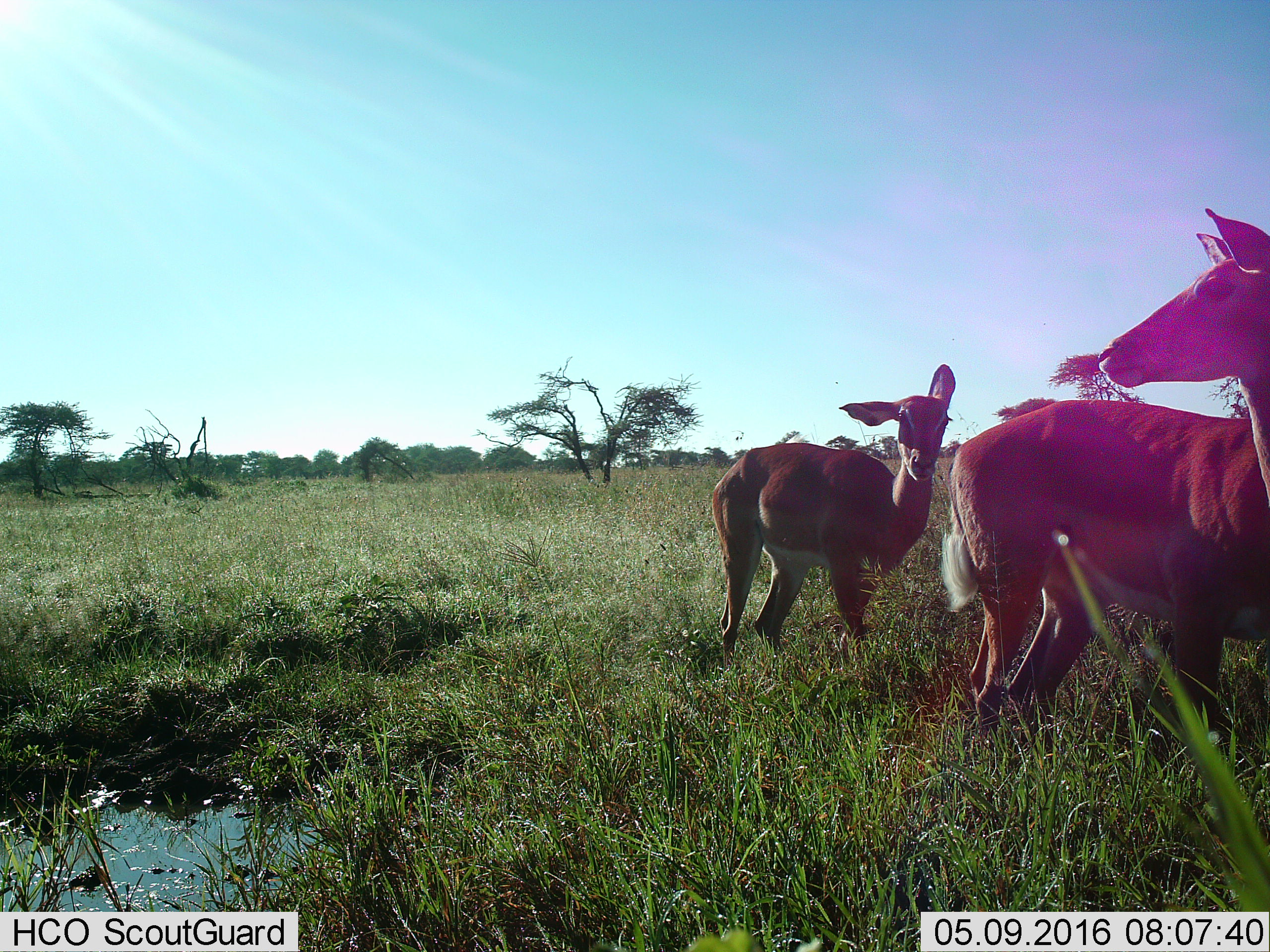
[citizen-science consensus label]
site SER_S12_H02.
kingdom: Animalia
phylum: Chordata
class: Mammalia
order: Artiodactyla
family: Bovidae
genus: Aepyceros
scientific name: Aepyceros melampus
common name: impala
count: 2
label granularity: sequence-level